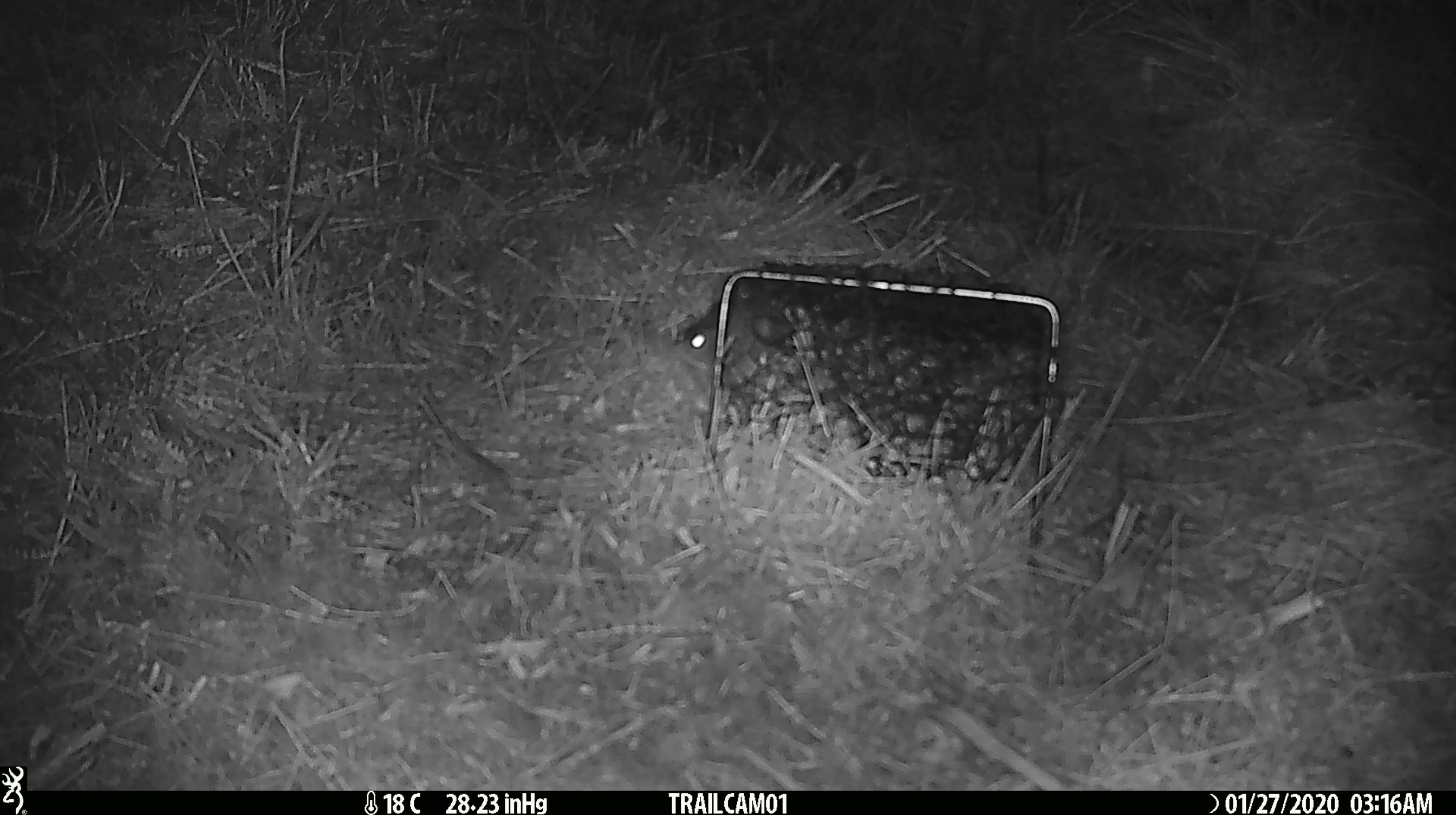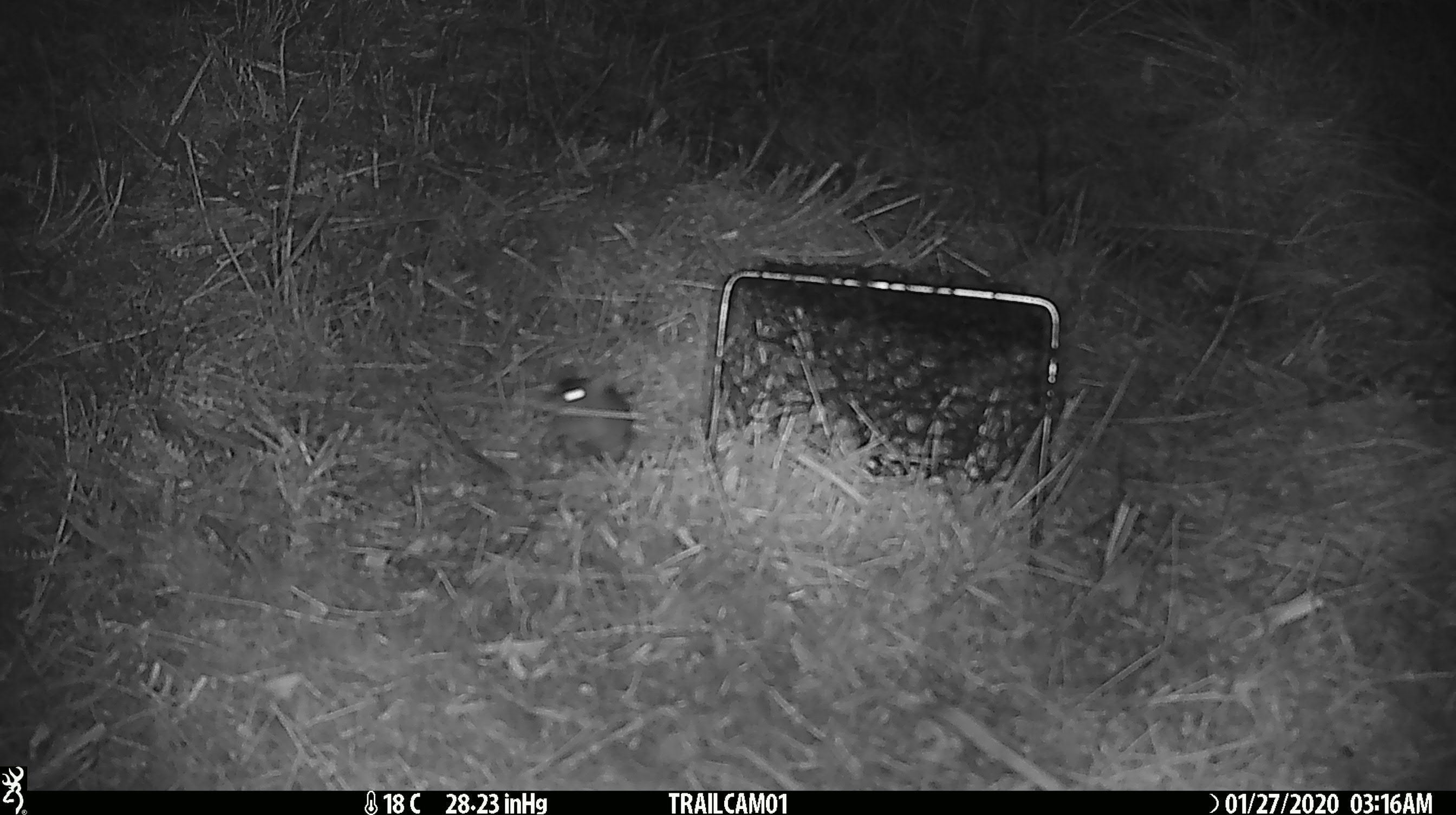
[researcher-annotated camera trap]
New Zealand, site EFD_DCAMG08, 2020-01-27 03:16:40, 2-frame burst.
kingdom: Animalia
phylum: Chordata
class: Mammalia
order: Rodentia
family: Muridae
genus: Mus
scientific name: Mus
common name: mouse